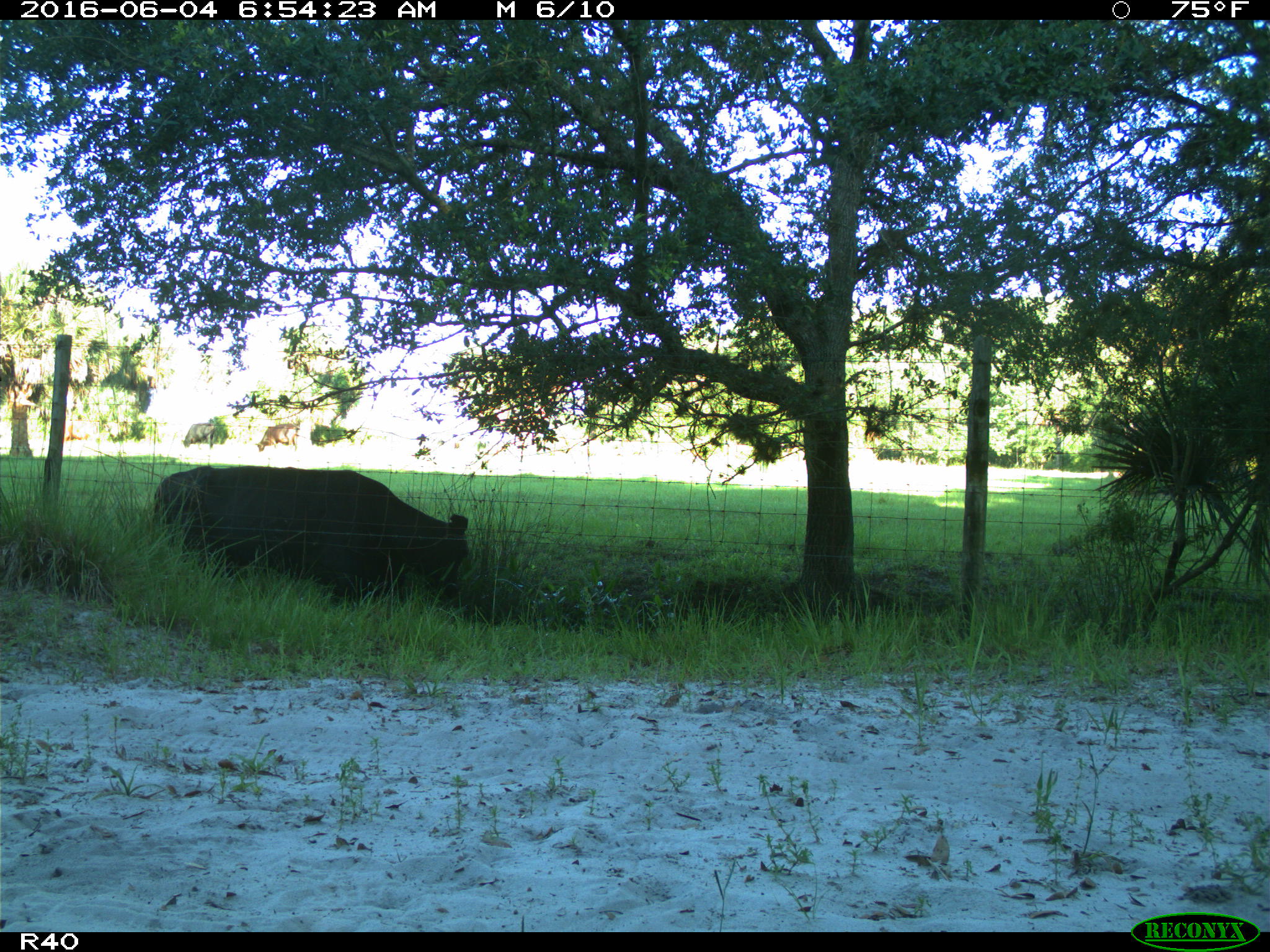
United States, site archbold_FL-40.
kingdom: Animalia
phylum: Chordata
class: Mammalia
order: Artiodactyla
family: Bovidae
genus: Bos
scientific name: Bos taurus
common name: domestic cow